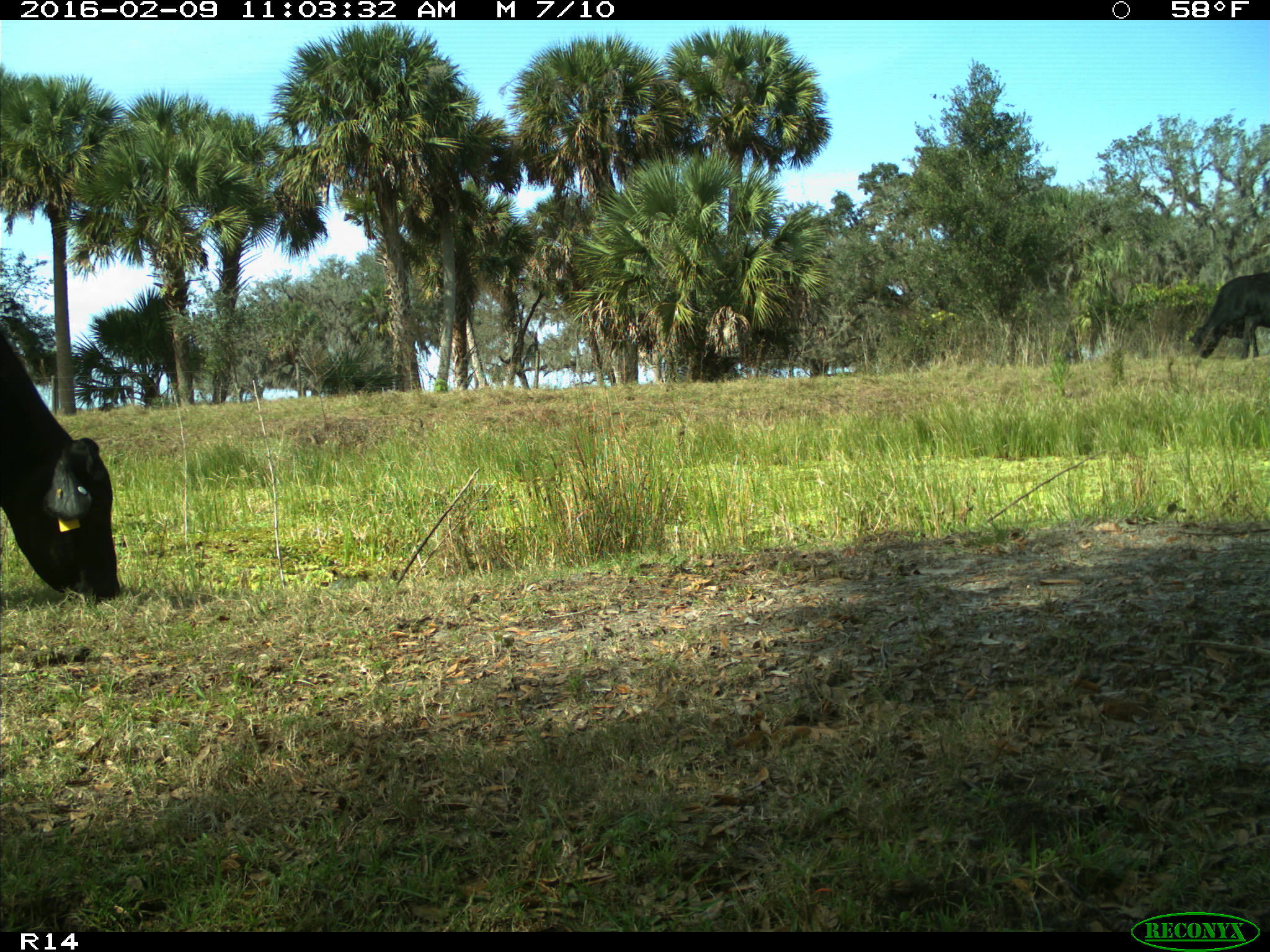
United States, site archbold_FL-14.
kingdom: Animalia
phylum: Chordata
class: Mammalia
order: Artiodactyla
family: Bovidae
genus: Bos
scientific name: Bos taurus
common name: domestic cow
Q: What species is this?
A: Bos taurus (domestic cow).